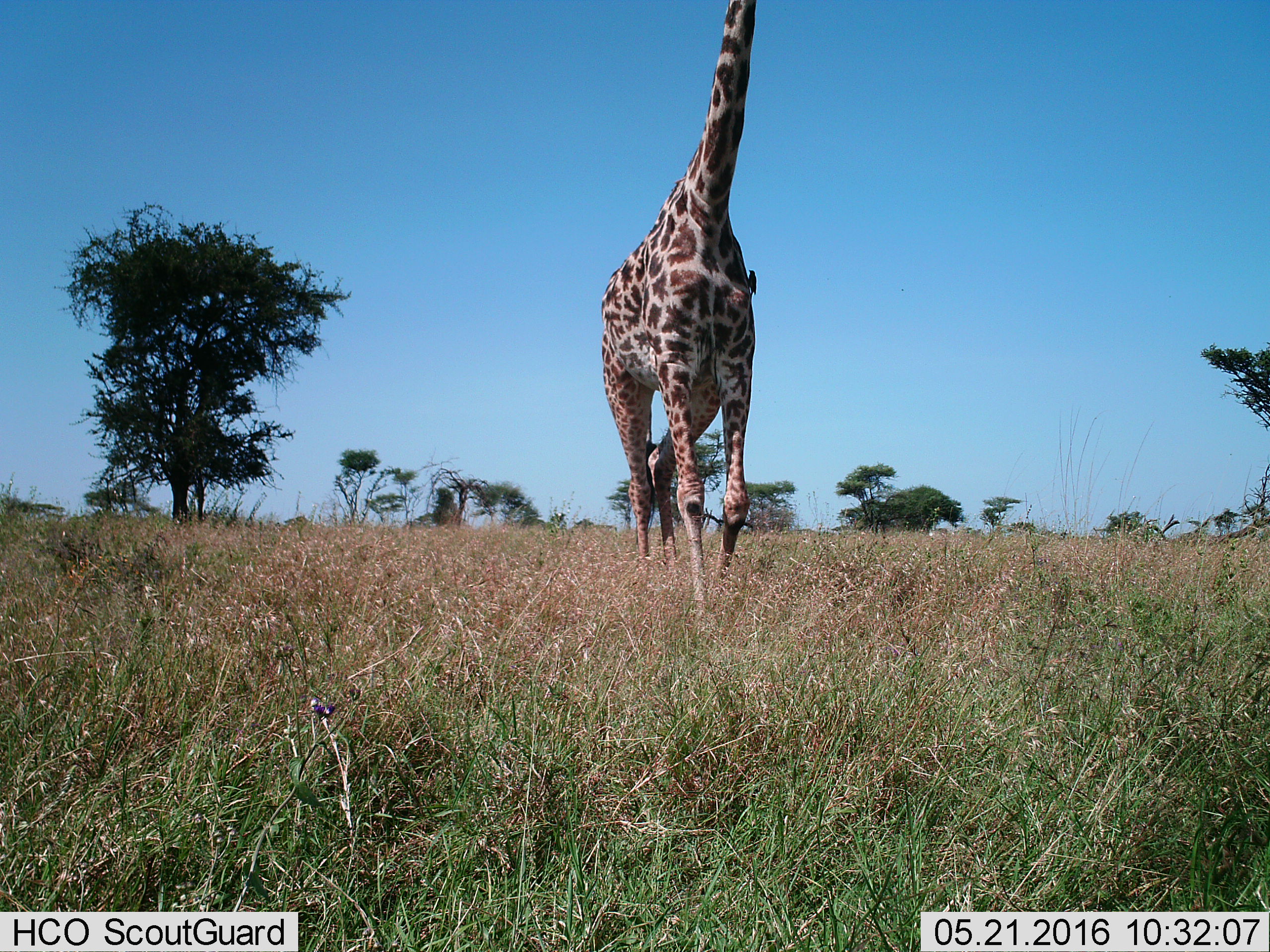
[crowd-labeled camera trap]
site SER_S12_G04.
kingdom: Animalia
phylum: Chordata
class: Mammalia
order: Artiodactyla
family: Giraffidae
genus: Giraffa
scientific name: Giraffa camelopardalis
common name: giraffe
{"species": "giraffe (Giraffa camelopardalis)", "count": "1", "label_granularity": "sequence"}